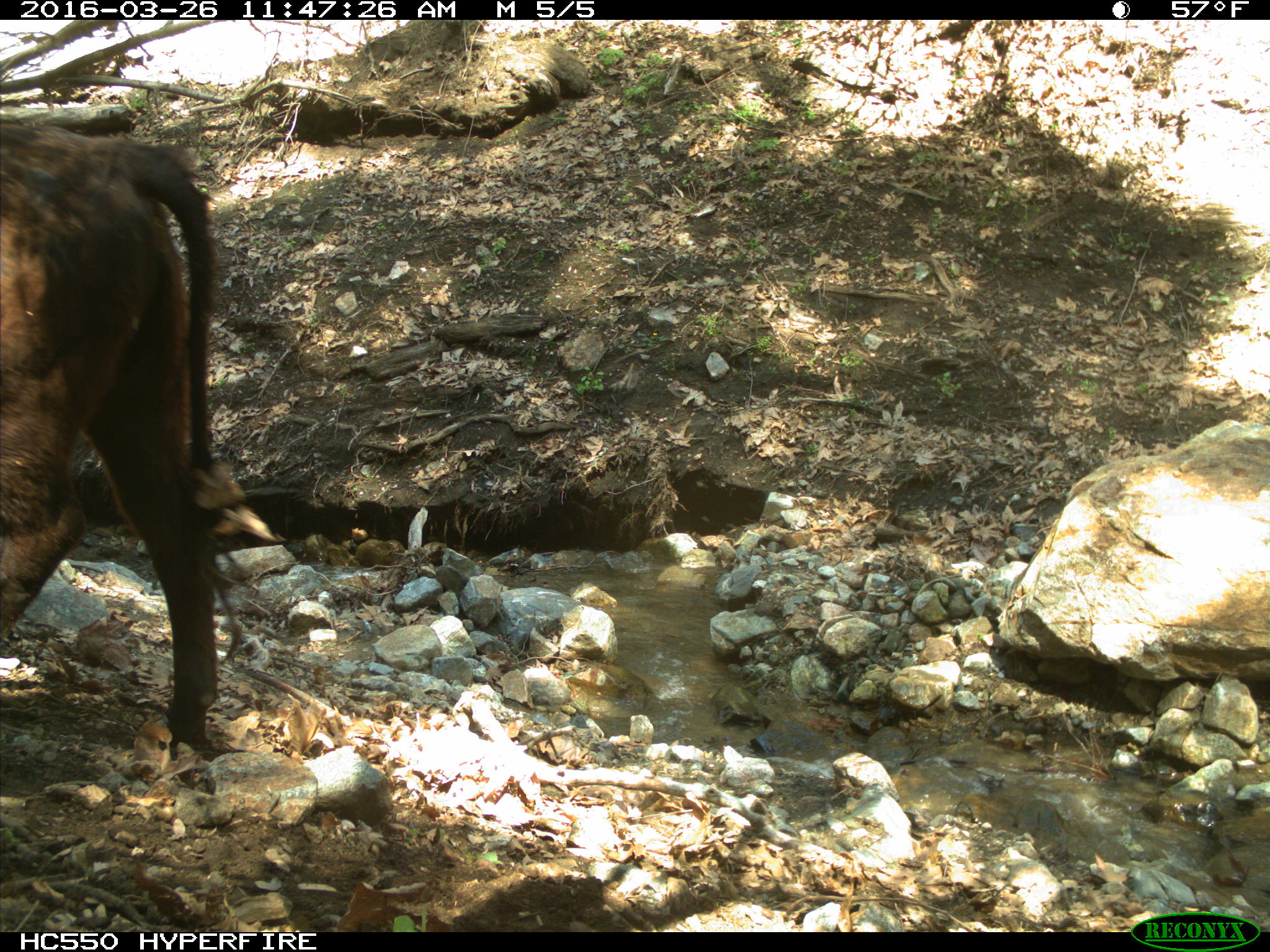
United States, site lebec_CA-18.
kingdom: Animalia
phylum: Chordata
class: Mammalia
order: Artiodactyla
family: Bovidae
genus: Bos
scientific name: Bos taurus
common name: domestic cow